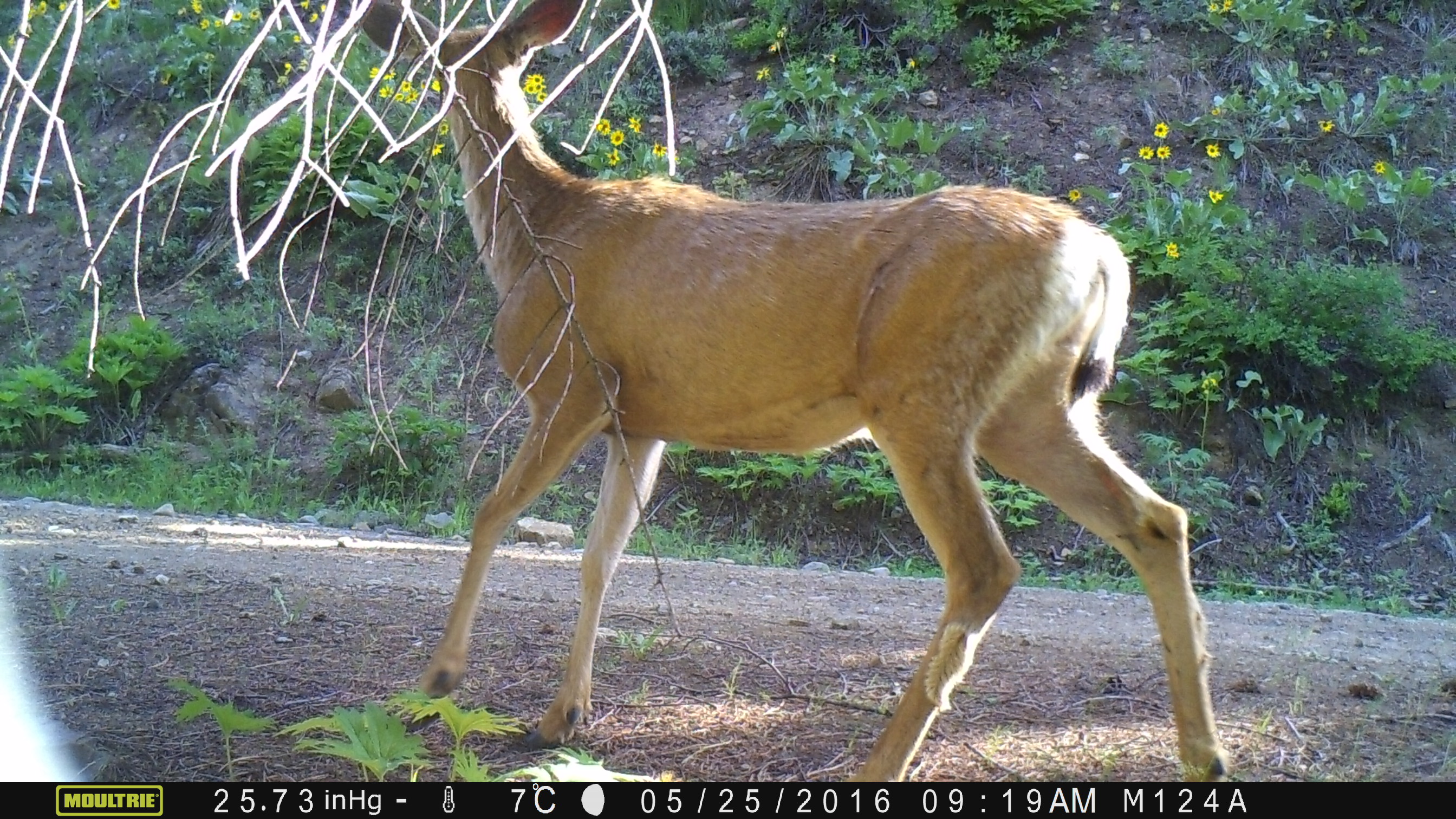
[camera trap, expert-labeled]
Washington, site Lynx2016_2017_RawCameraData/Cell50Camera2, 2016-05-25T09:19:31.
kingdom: Animalia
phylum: Chordata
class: Mammalia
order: Artiodactyla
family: Cervidae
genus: Odocoileus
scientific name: Odocoileus hemionus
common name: mule deer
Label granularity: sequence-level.